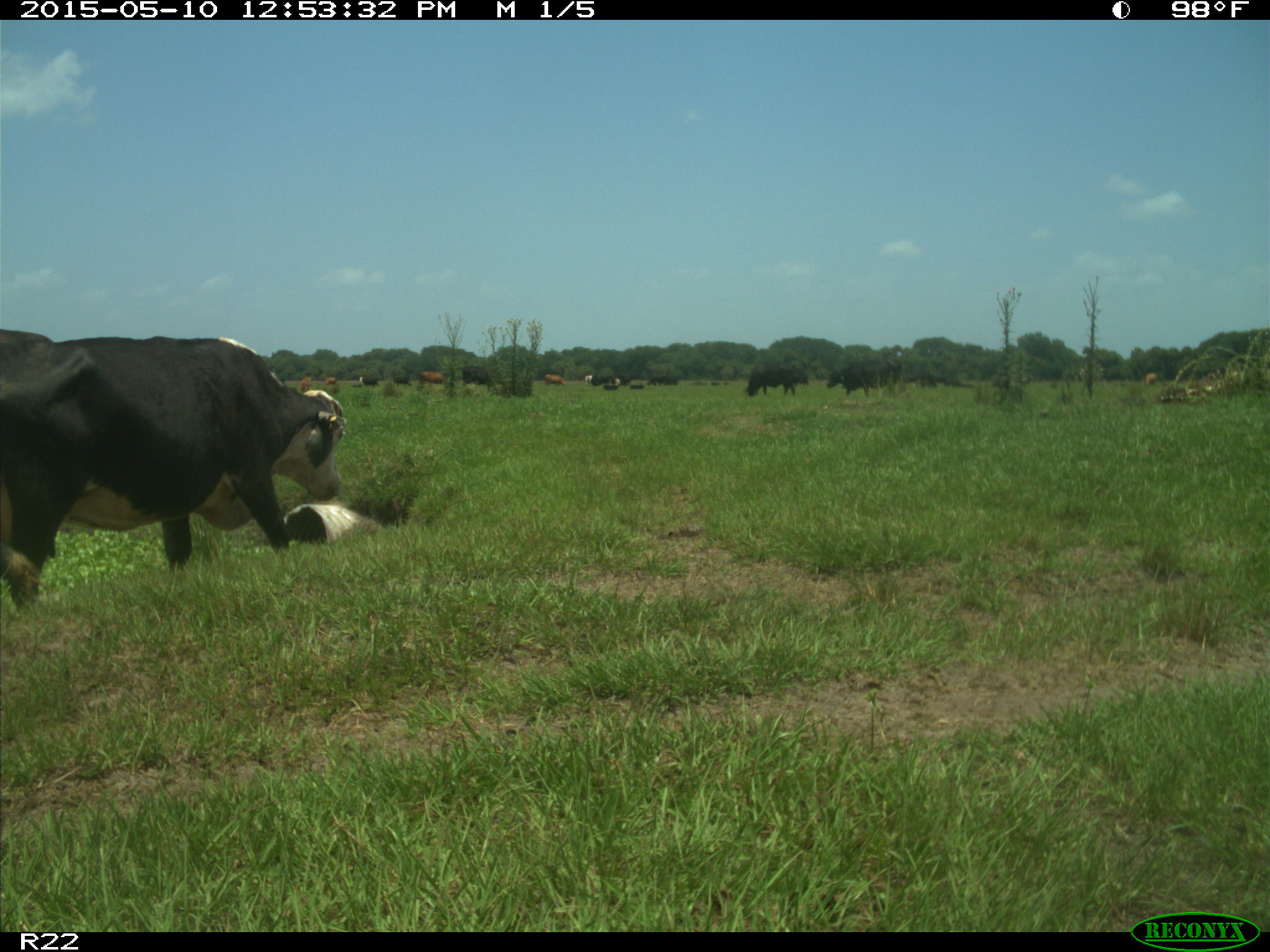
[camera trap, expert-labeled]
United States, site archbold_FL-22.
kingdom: Animalia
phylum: Chordata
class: Mammalia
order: Artiodactyla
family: Bovidae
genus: Bos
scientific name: Bos taurus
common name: domestic cow